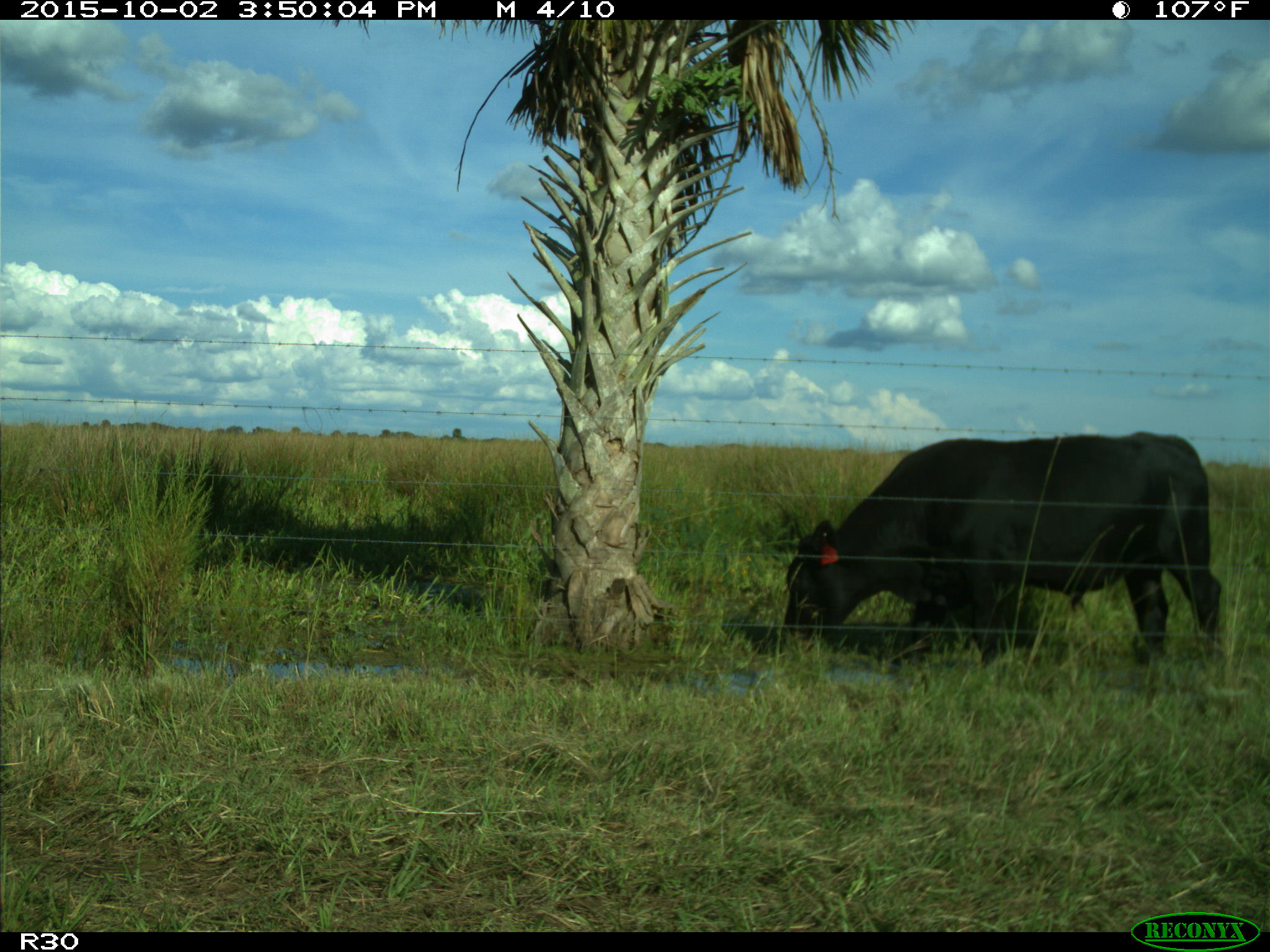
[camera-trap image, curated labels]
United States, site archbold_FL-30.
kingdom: Animalia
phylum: Chordata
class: Mammalia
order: Artiodactyla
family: Bovidae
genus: Bos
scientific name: Bos taurus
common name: domestic cow